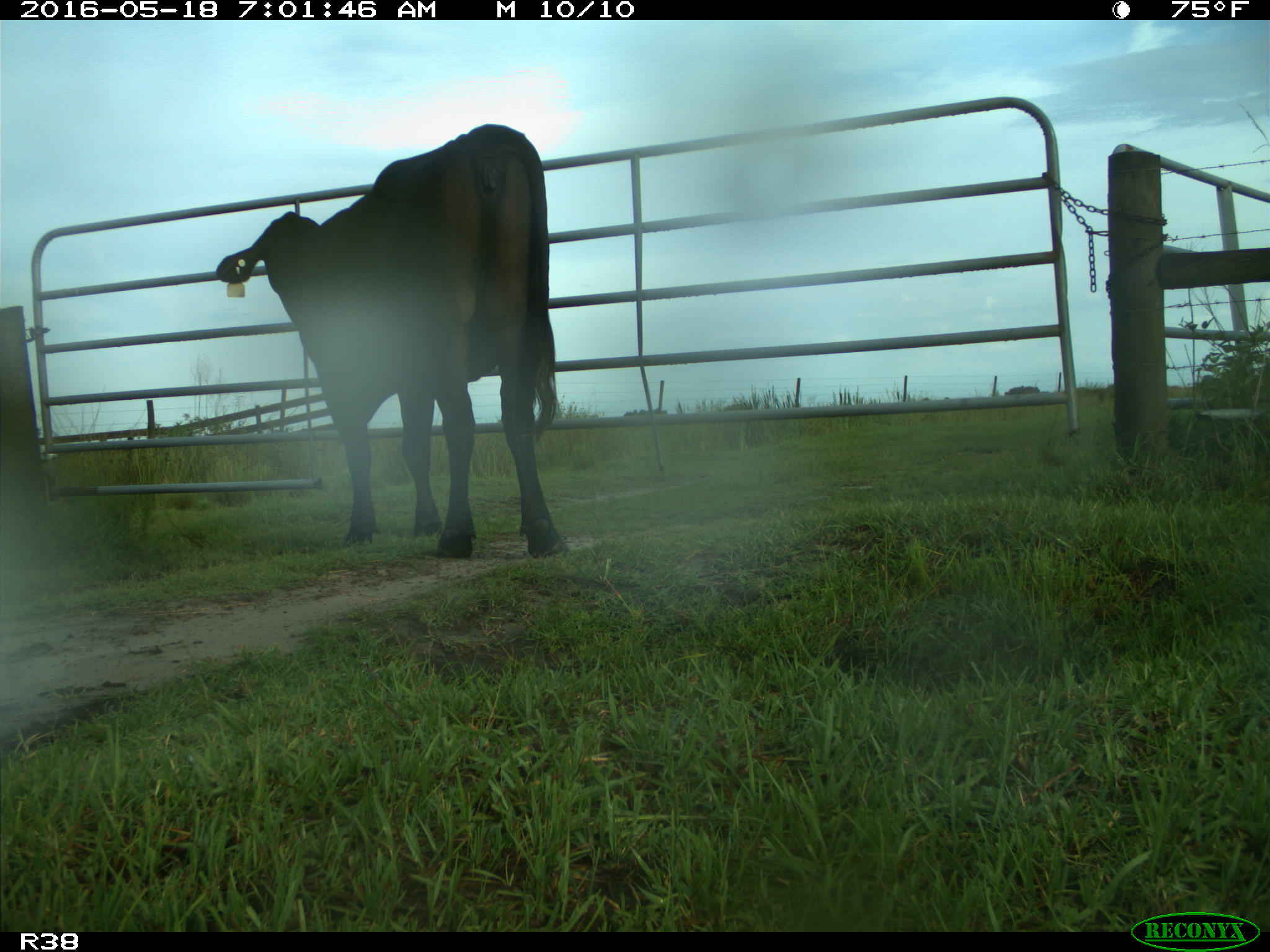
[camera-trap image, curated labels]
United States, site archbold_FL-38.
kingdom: Animalia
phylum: Chordata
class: Mammalia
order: Artiodactyla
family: Bovidae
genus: Bos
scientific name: Bos taurus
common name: domestic cow